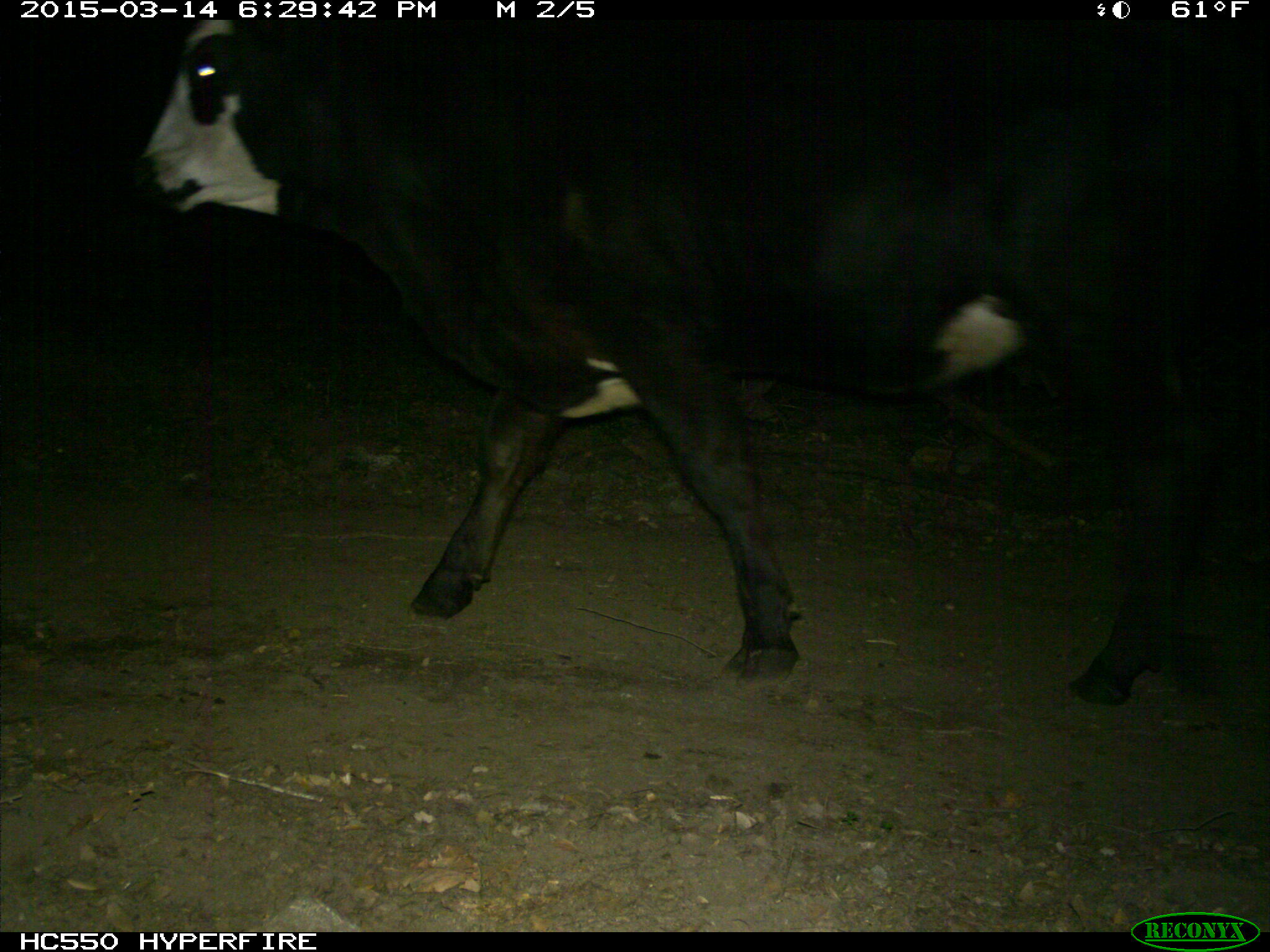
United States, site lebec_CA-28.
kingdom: Animalia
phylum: Chordata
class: Mammalia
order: Artiodactyla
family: Bovidae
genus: Bos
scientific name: Bos taurus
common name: domestic cow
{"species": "Bos taurus (domestic cow)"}